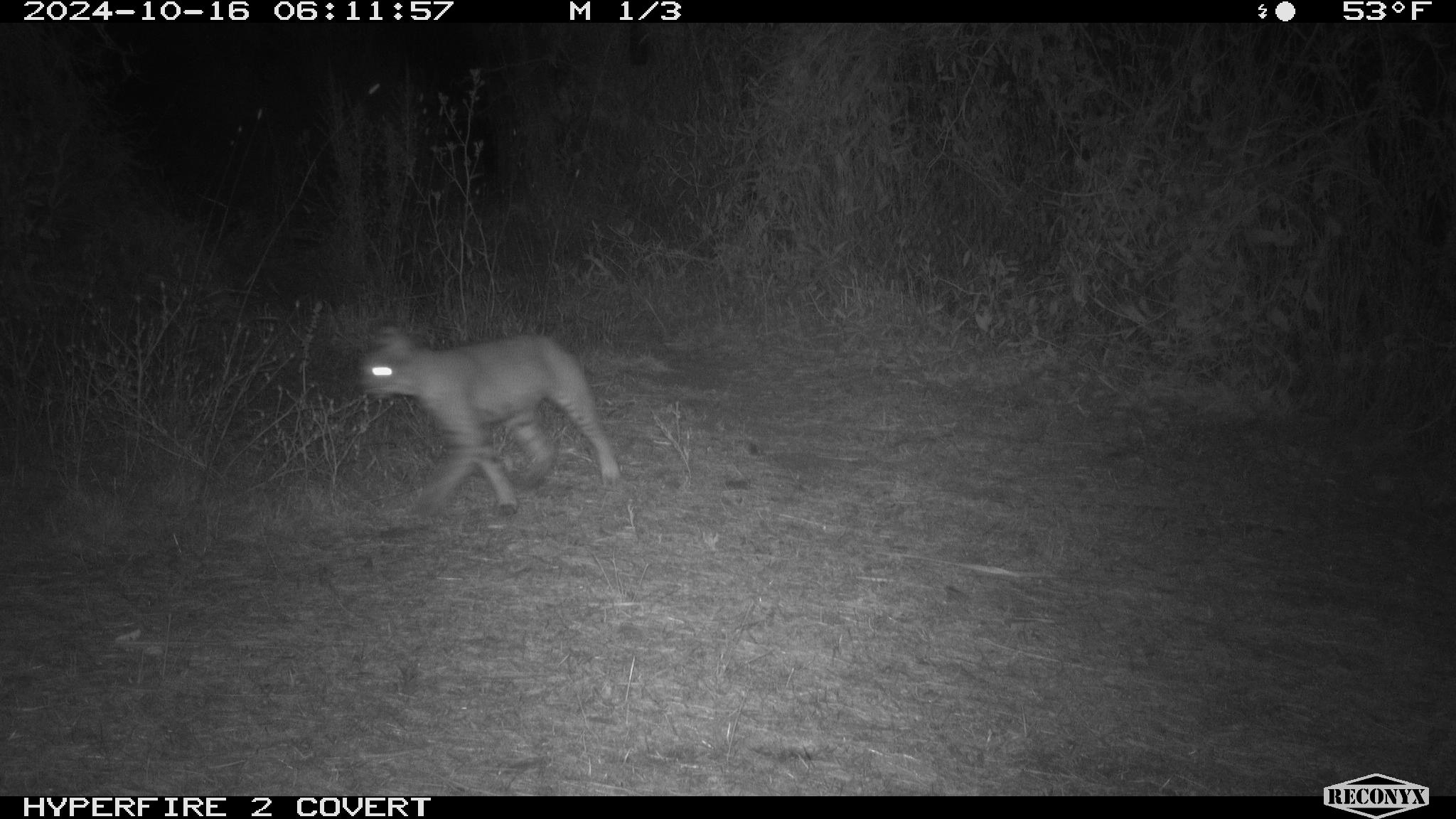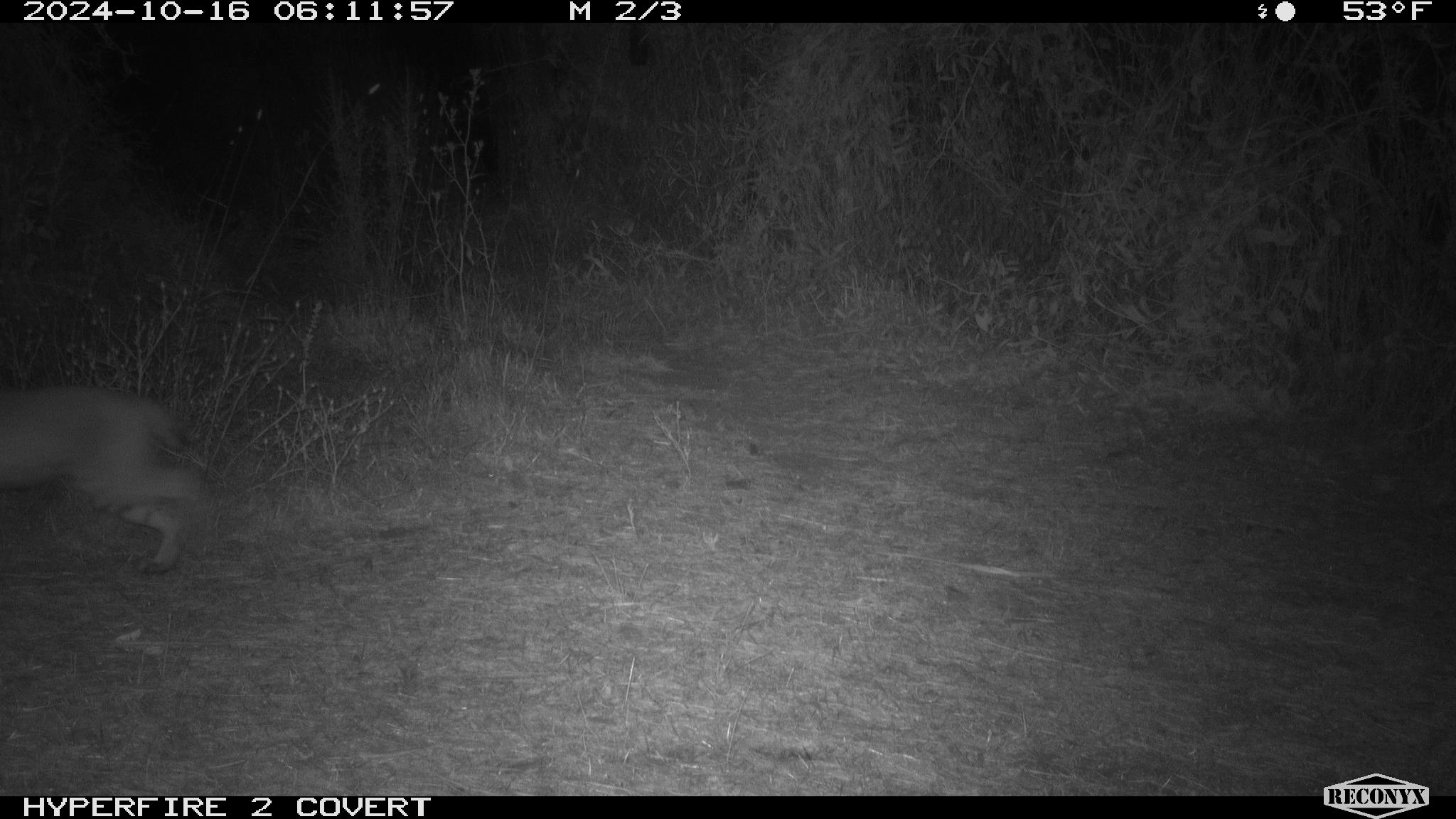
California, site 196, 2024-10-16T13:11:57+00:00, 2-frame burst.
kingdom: Animalia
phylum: Chordata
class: Mammalia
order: Carnivora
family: Felidae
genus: Lynx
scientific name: Lynx rufus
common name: bobcat